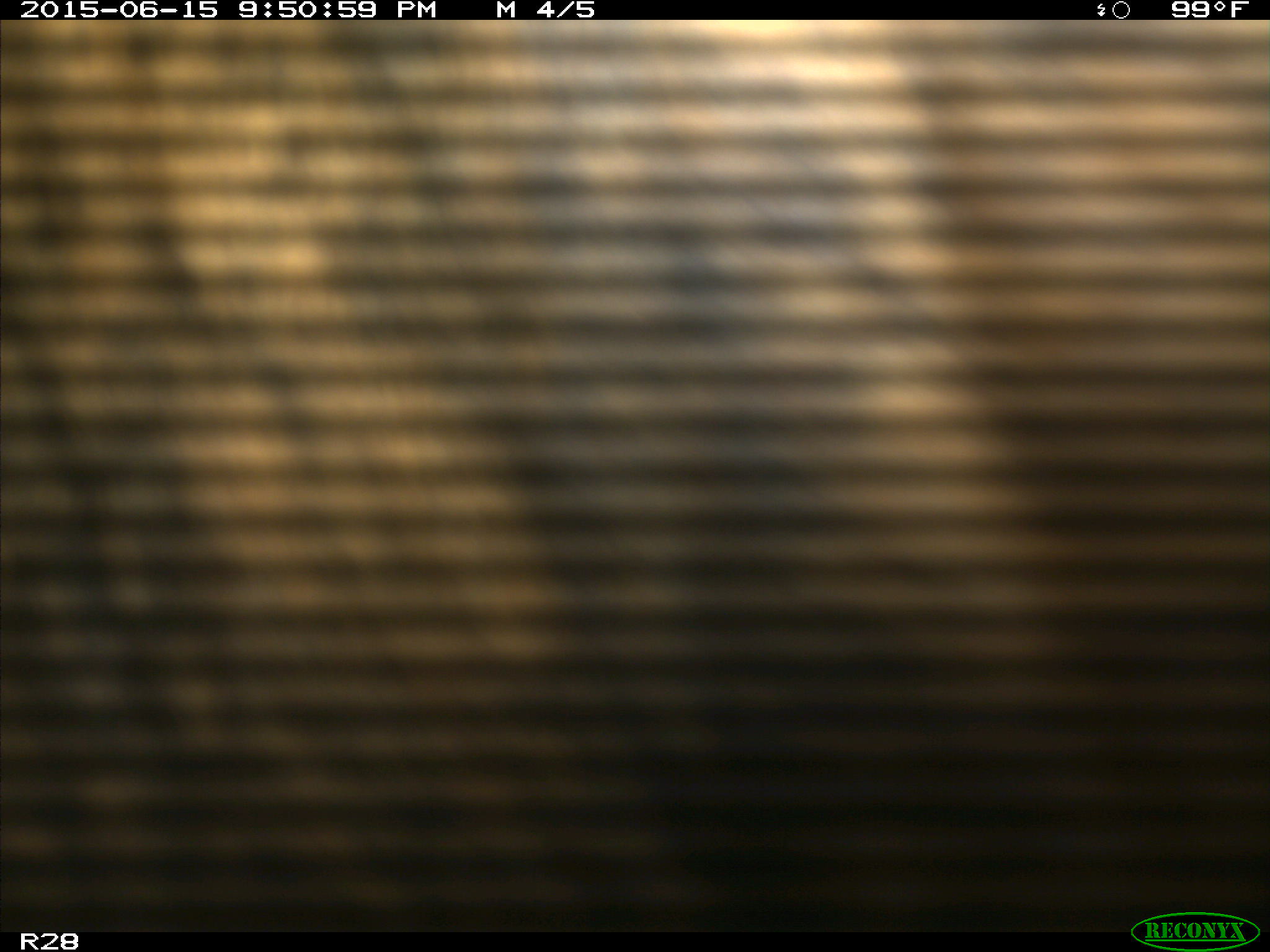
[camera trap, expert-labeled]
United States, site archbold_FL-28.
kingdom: Animalia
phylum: Chordata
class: Mammalia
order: Artiodactyla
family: Bovidae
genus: Bos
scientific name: Bos taurus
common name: domestic cow